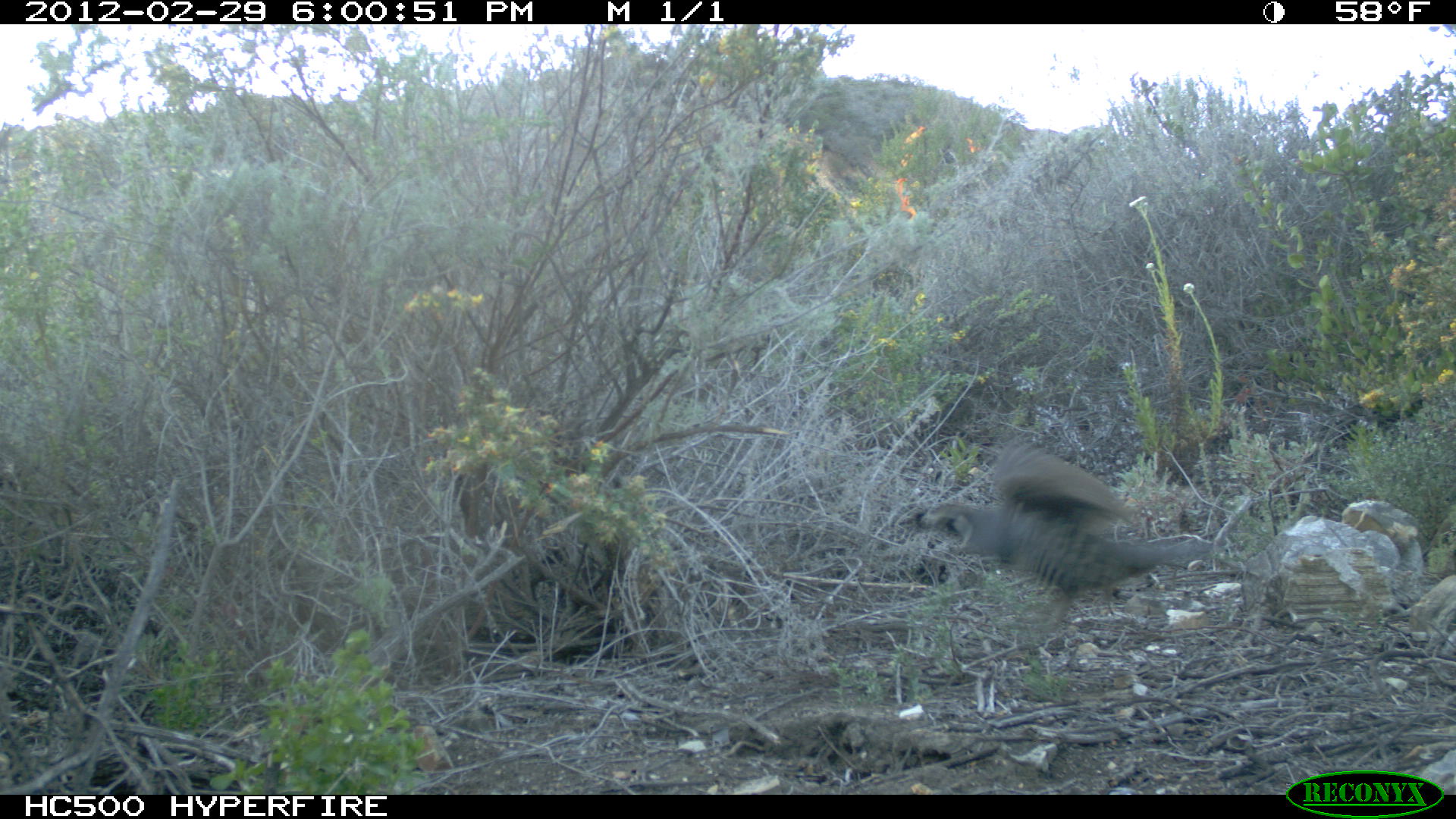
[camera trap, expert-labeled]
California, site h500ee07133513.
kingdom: Animalia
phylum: Chordata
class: Aves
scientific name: Aves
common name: bird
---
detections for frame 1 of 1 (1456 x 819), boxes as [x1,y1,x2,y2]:
bird: [912,433,1218,642]